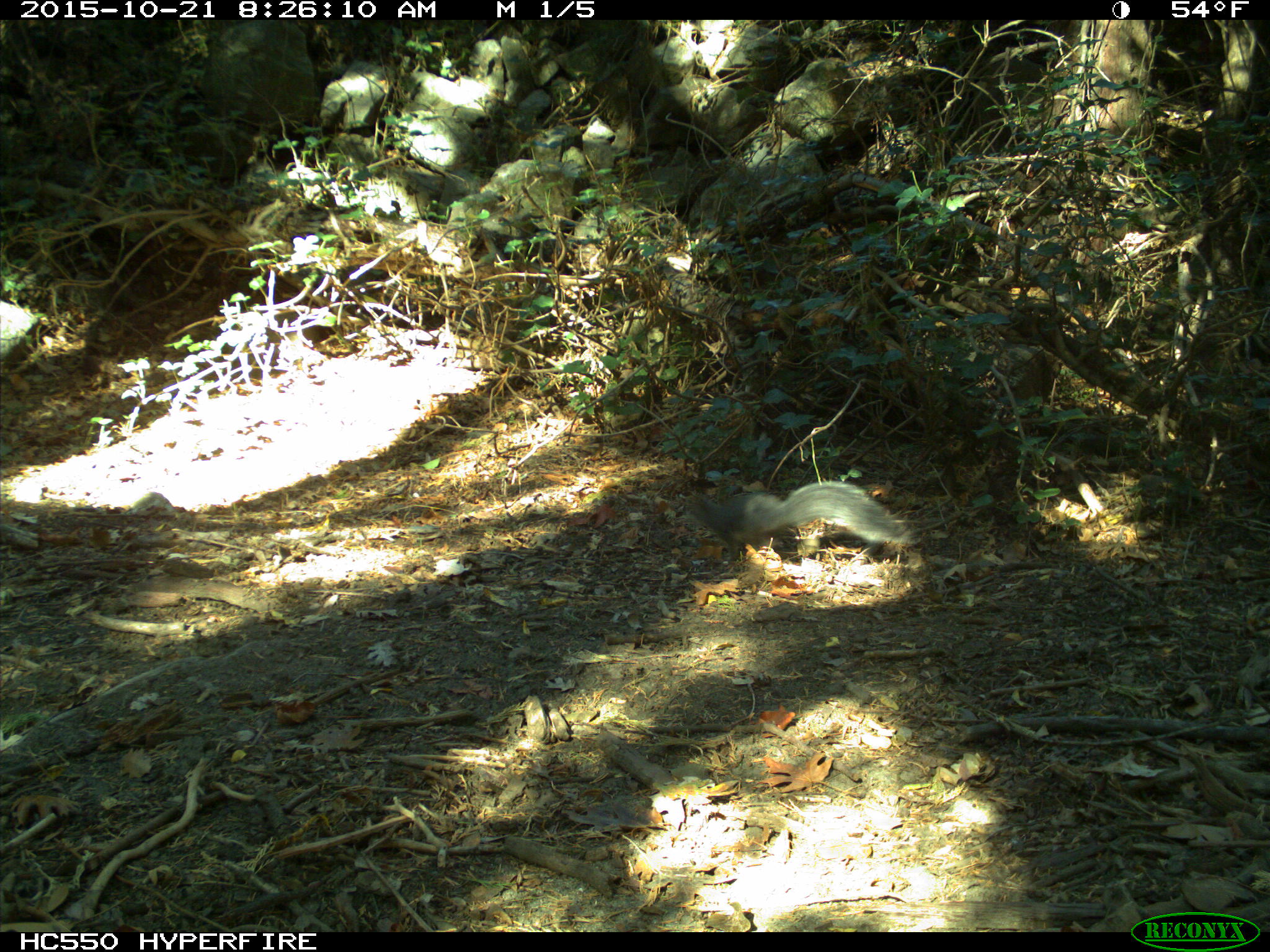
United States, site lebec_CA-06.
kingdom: Animalia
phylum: Chordata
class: Mammalia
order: Rodentia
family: Sciuridae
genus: Sciurus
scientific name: Sciurus carolinensis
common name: eastern gray squirrel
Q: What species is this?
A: Sciurus carolinensis (eastern gray squirrel).